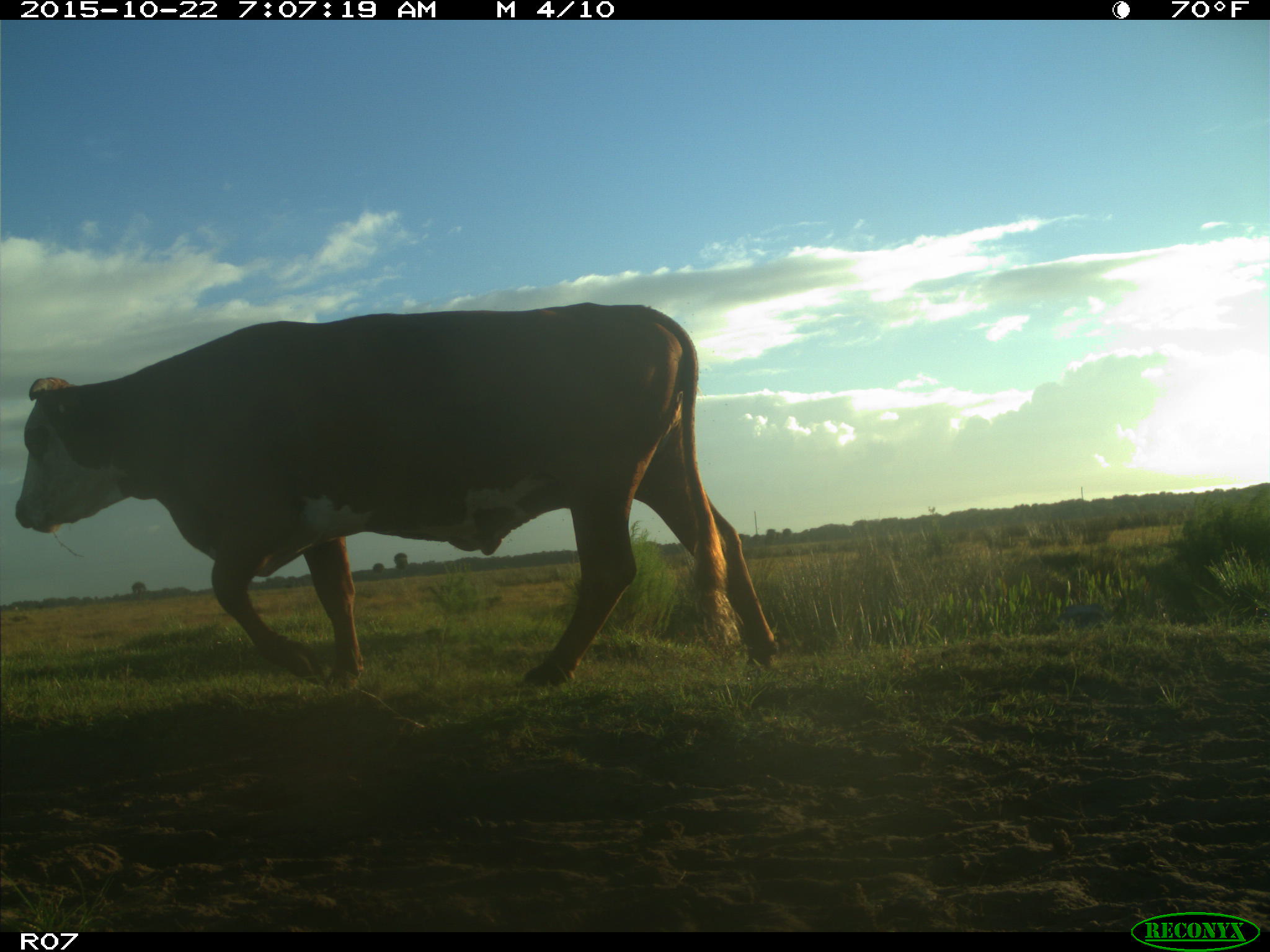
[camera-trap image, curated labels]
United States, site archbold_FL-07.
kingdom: Animalia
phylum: Chordata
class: Mammalia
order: Artiodactyla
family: Bovidae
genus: Bos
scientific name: Bos taurus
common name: domestic cow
Bos taurus (domestic cow).